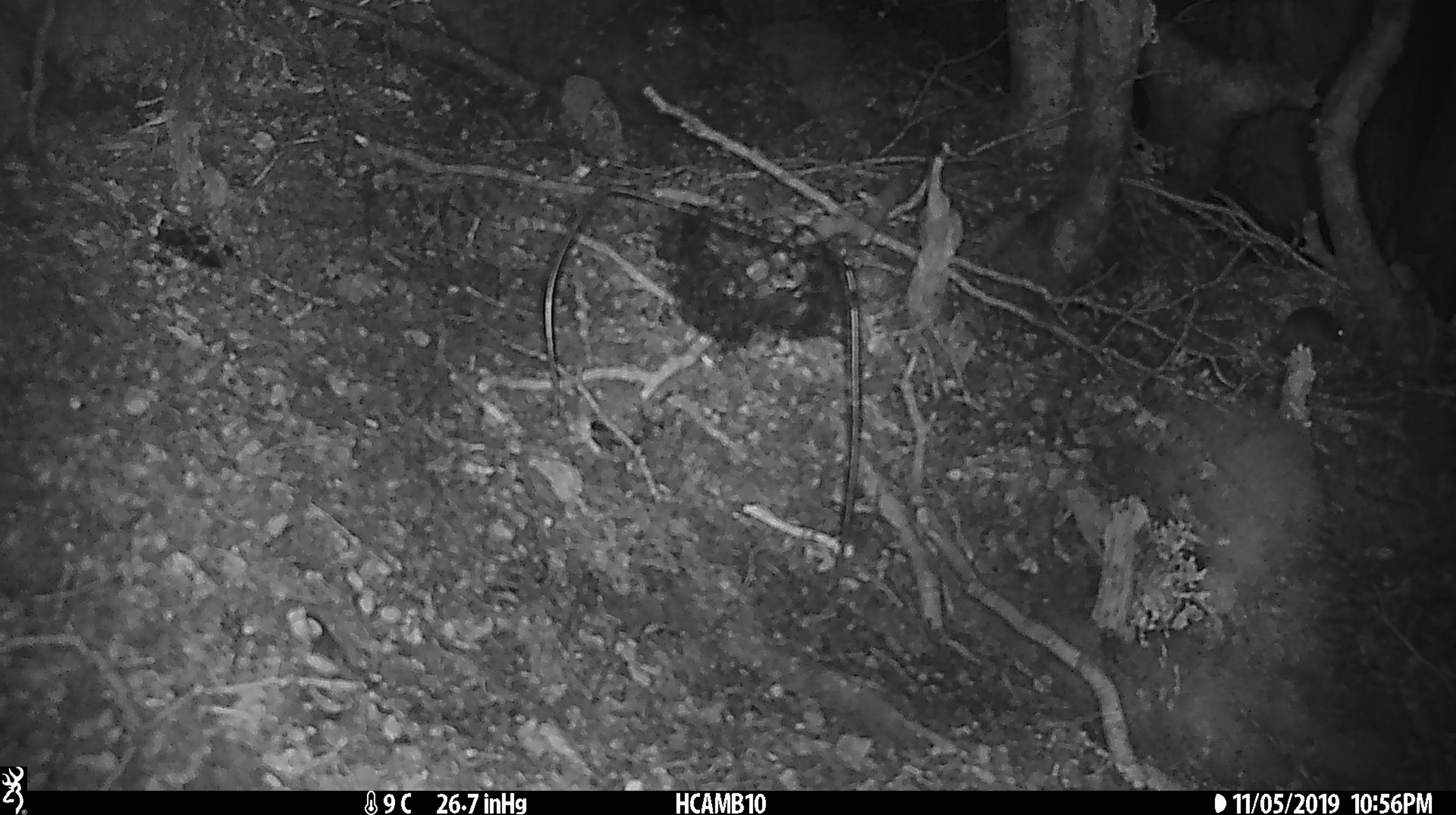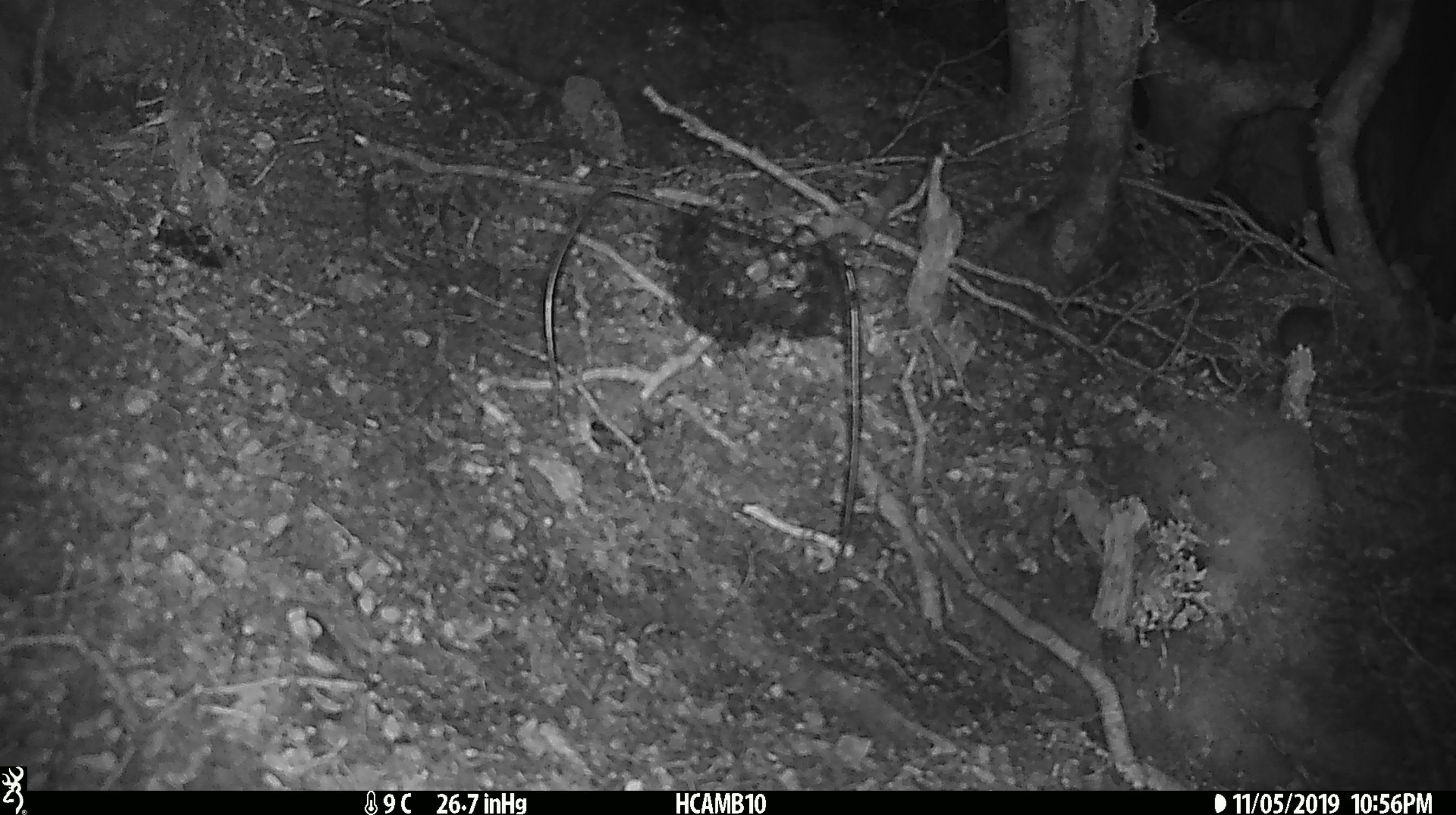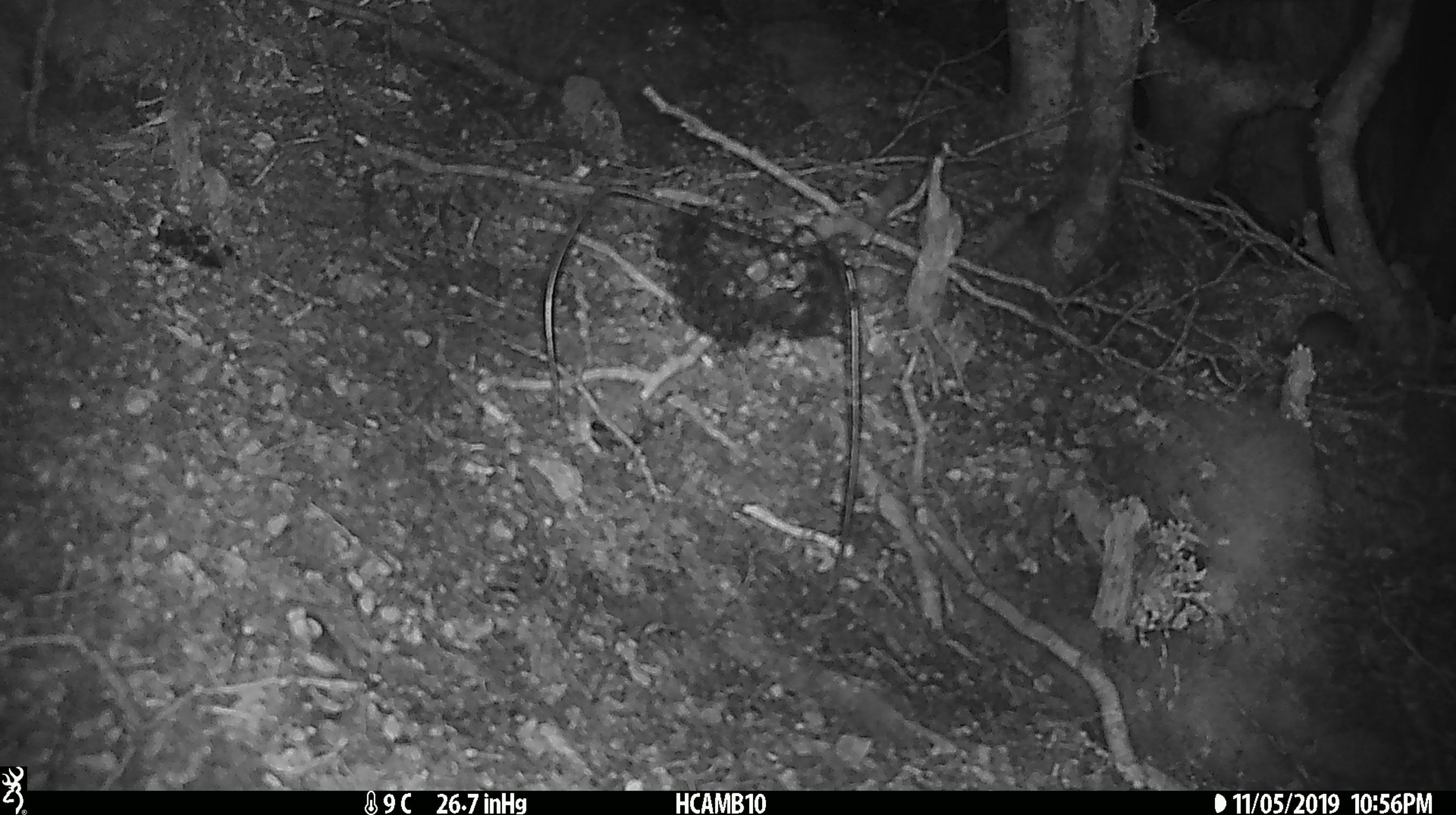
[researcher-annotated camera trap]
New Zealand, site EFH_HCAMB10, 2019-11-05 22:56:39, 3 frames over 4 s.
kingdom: Animalia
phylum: Chordata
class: Mammalia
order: Rodentia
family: Muridae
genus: Mus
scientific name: Mus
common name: mouse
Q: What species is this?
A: Mouse (Mus).